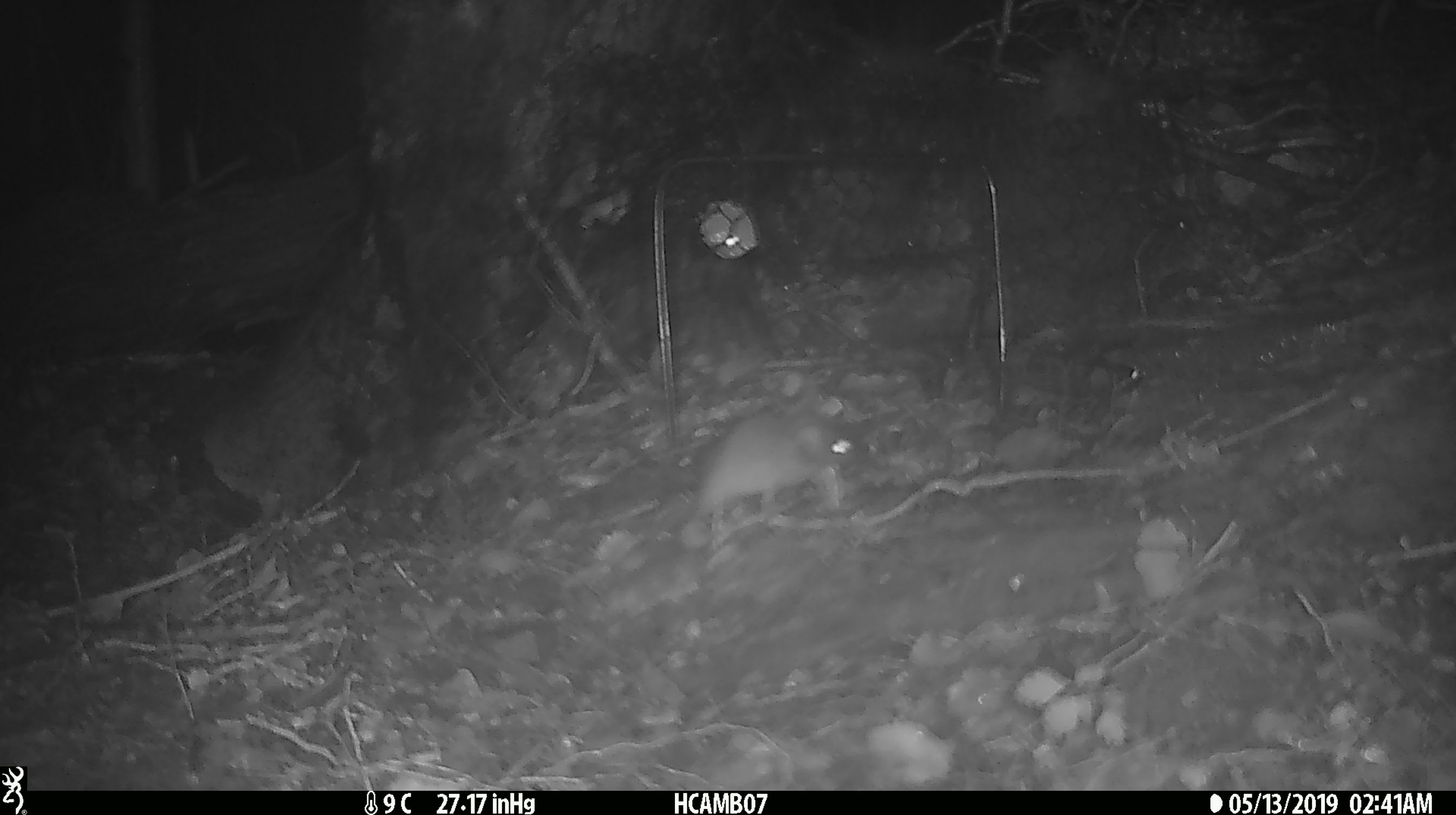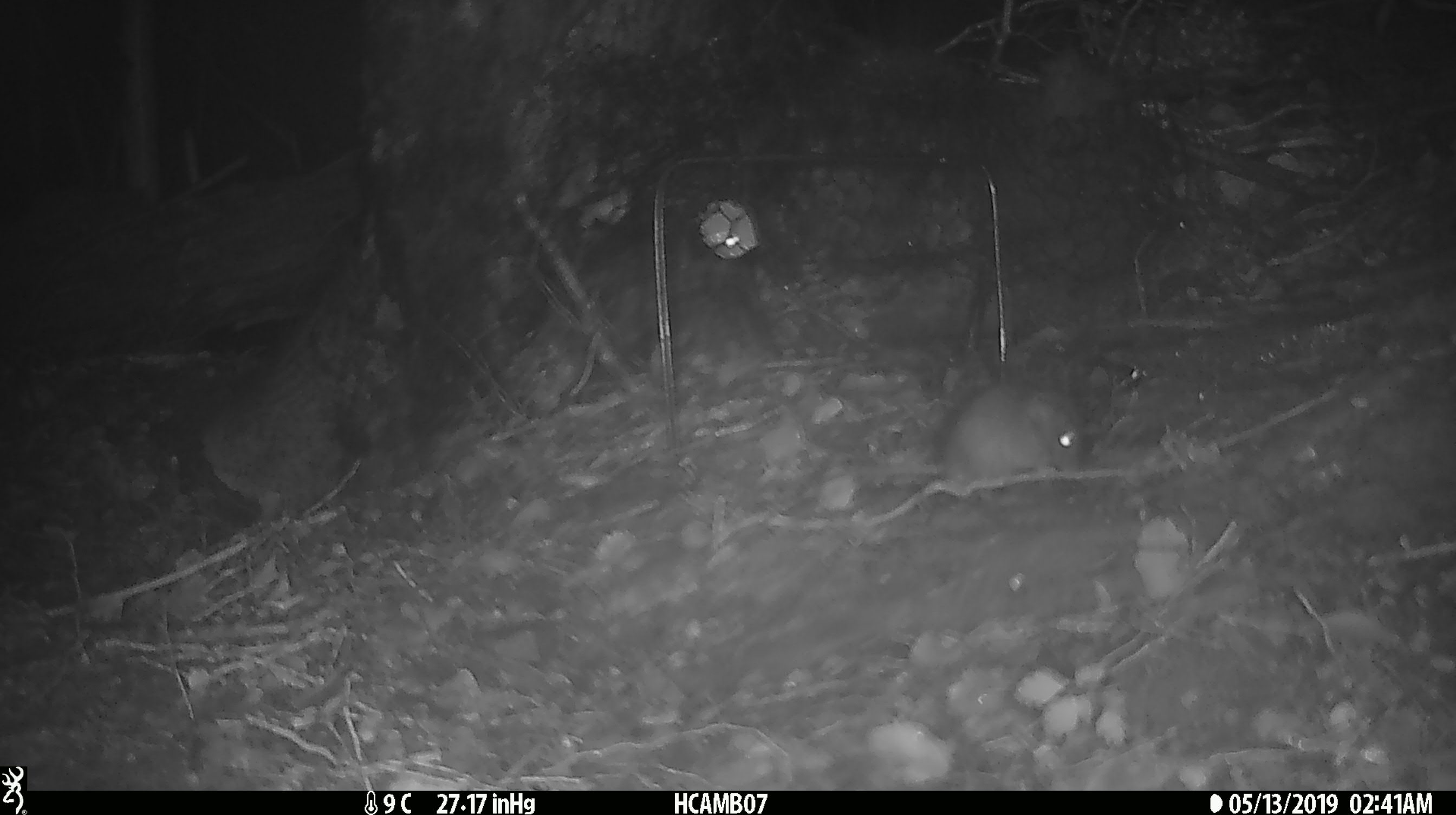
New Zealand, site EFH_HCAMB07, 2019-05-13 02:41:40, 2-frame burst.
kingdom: Animalia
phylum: Chordata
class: Mammalia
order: Rodentia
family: Muridae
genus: Mus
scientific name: Mus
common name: mouse